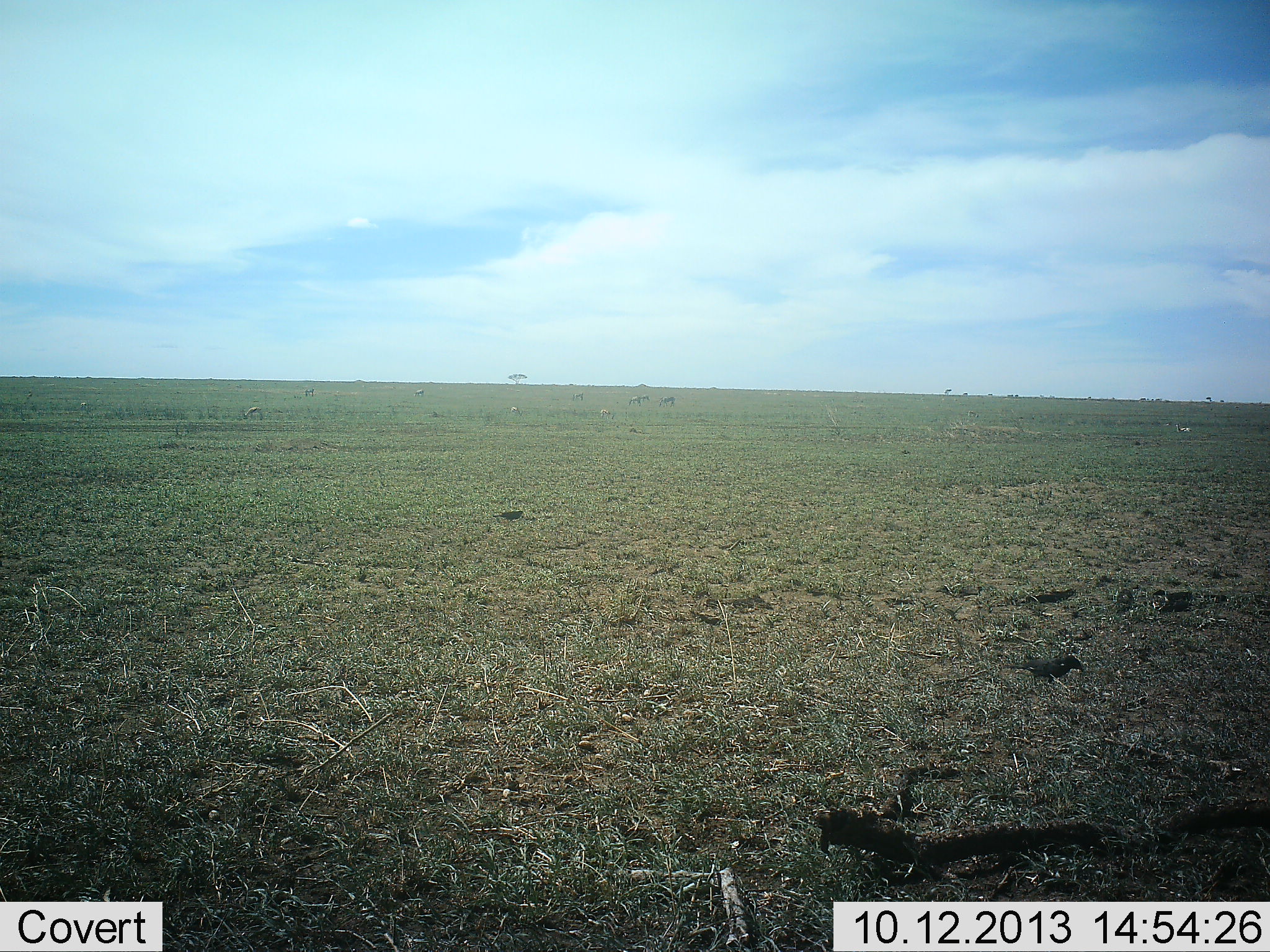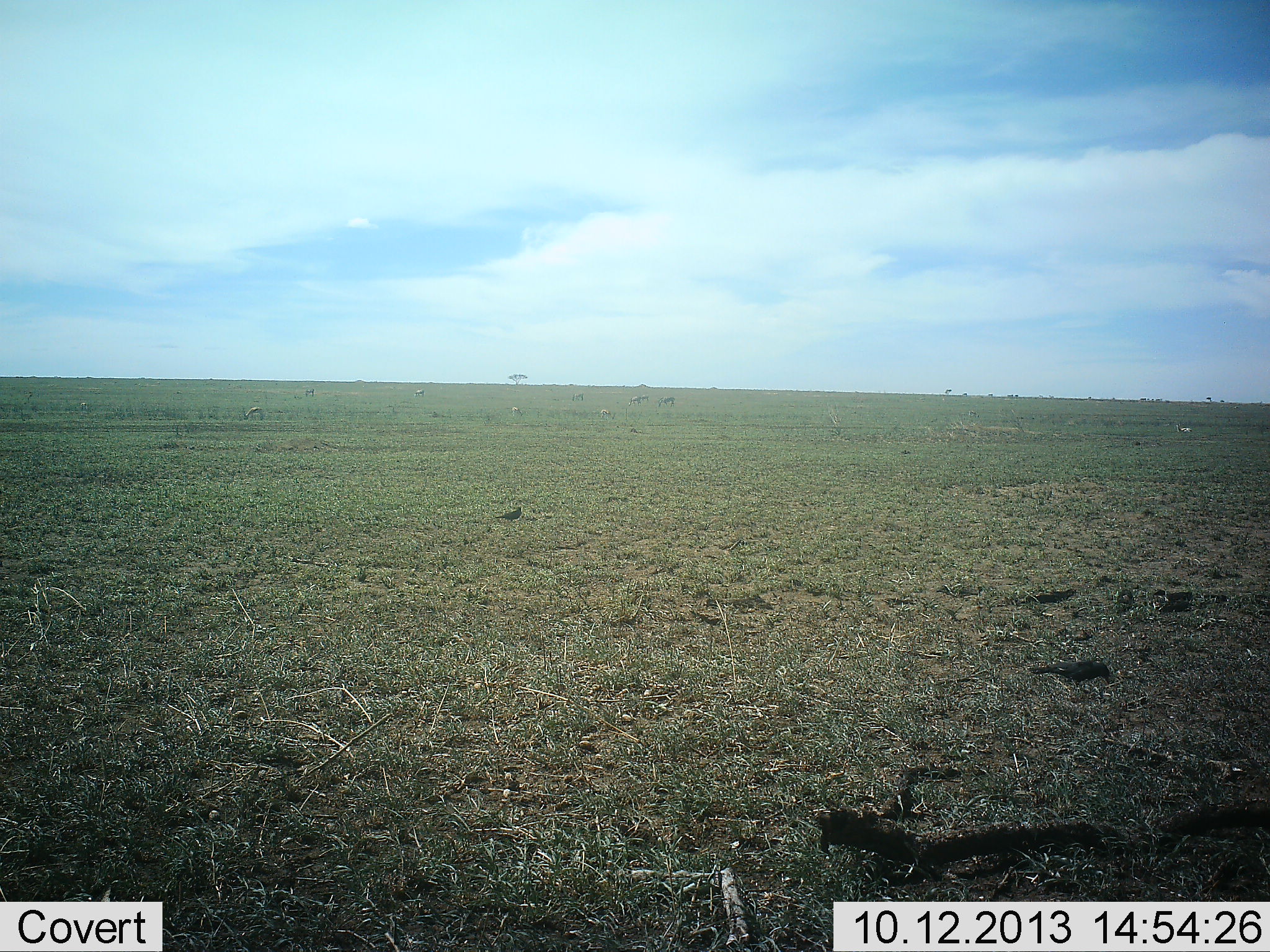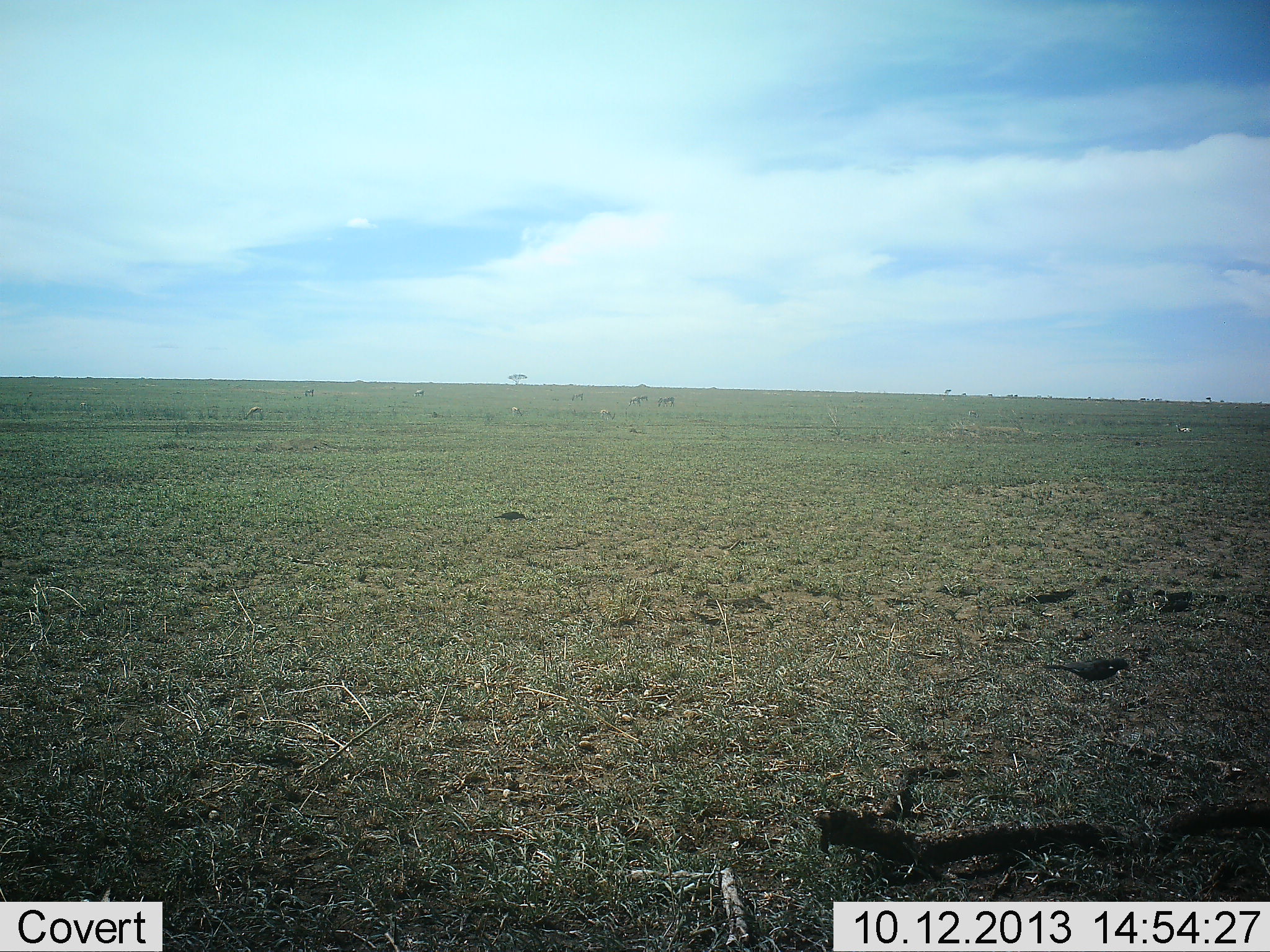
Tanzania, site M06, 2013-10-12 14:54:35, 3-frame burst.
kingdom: Animalia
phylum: Chordata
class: Aves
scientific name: Aves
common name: bird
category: otherbird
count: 2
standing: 29%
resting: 0%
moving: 29%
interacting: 0%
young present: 0%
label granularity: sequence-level